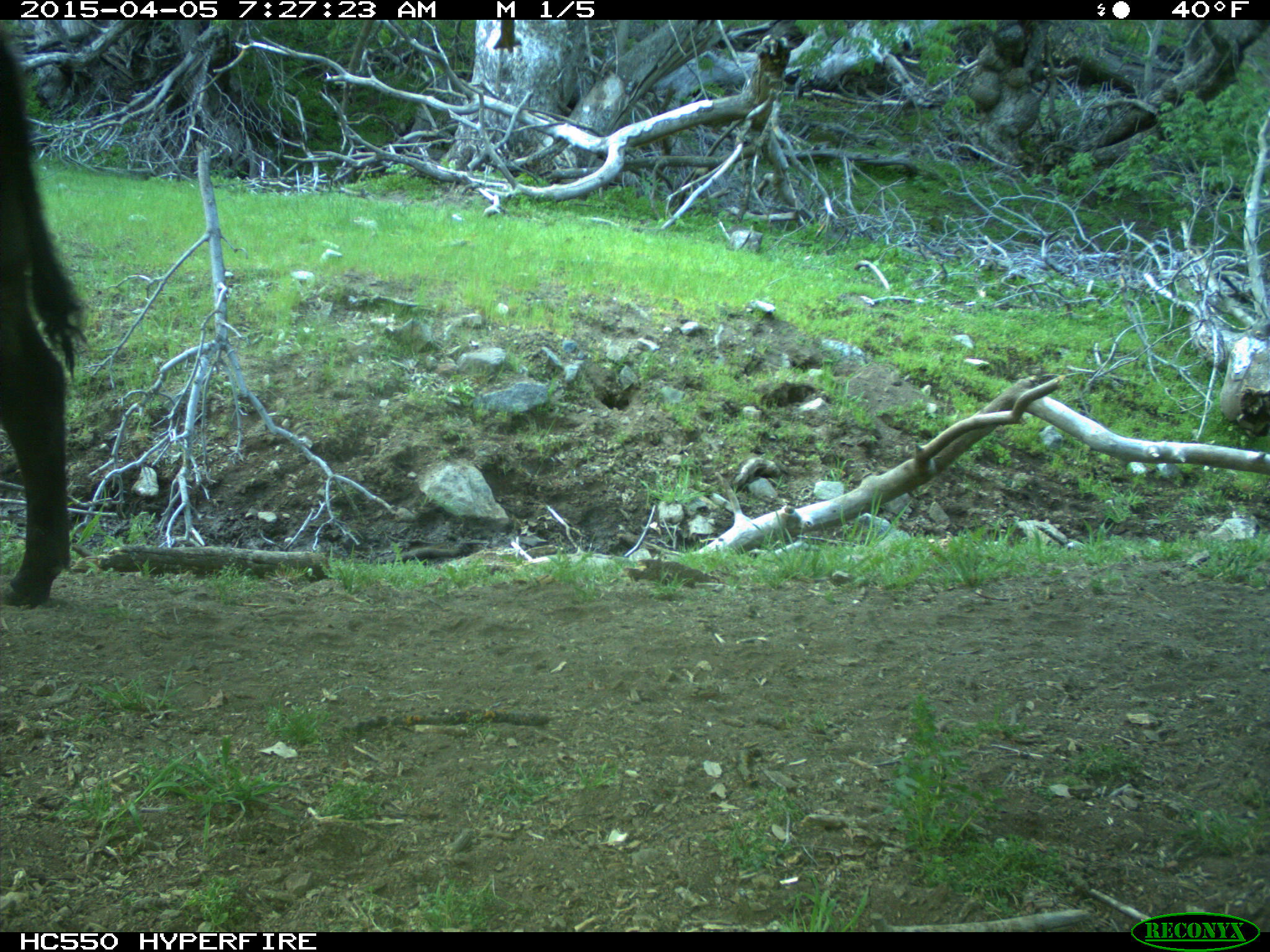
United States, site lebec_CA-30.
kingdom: Animalia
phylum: Chordata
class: Mammalia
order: Artiodactyla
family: Bovidae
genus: Bos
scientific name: Bos taurus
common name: domestic cow